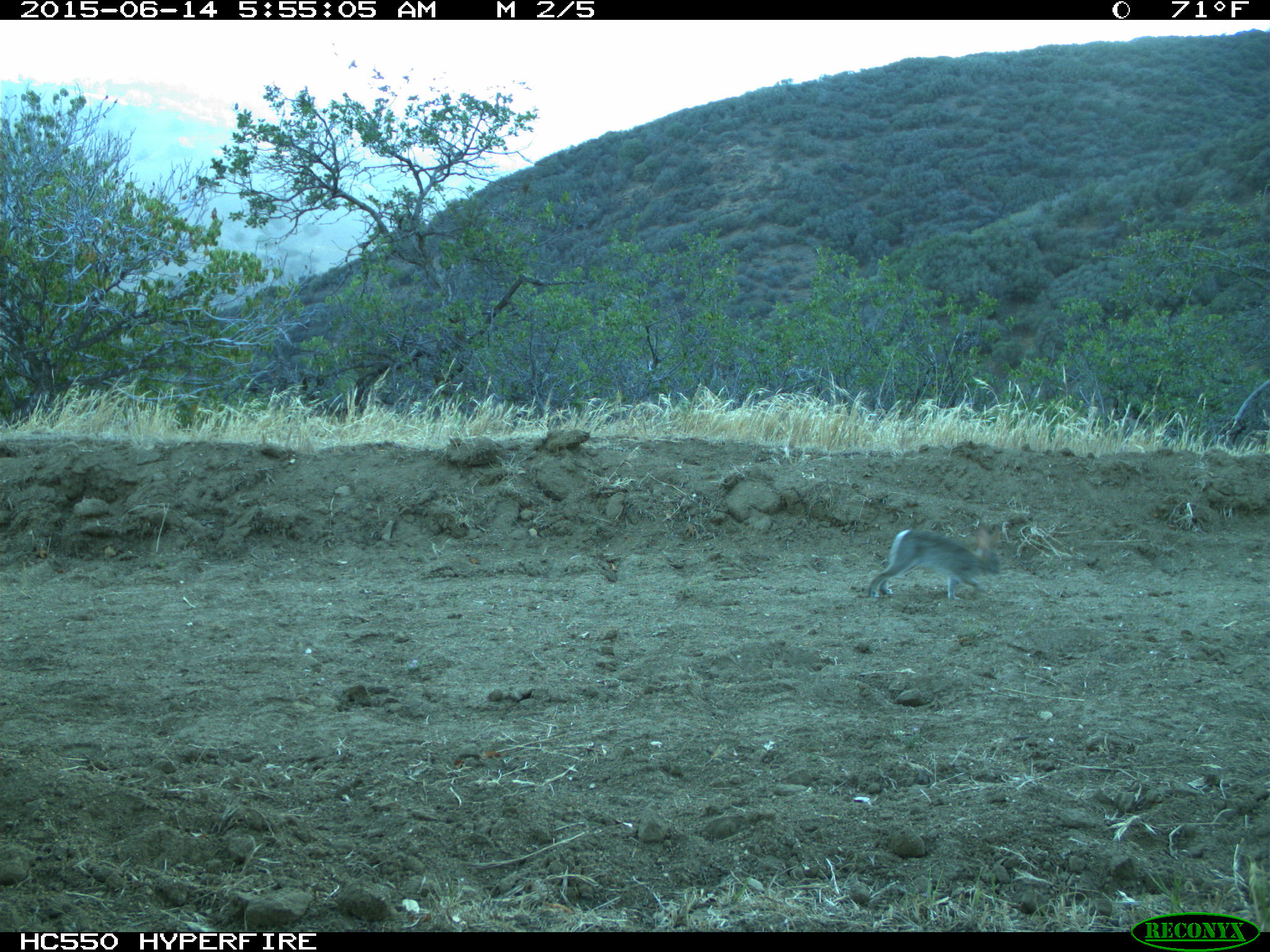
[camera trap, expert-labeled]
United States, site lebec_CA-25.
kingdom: Animalia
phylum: Chordata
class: Mammalia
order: Lagomorpha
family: Leporidae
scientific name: Leporidae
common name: rabbits and hares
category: unidentified rabbit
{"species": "unidentified rabbit (rabbits and hares) (Leporidae)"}